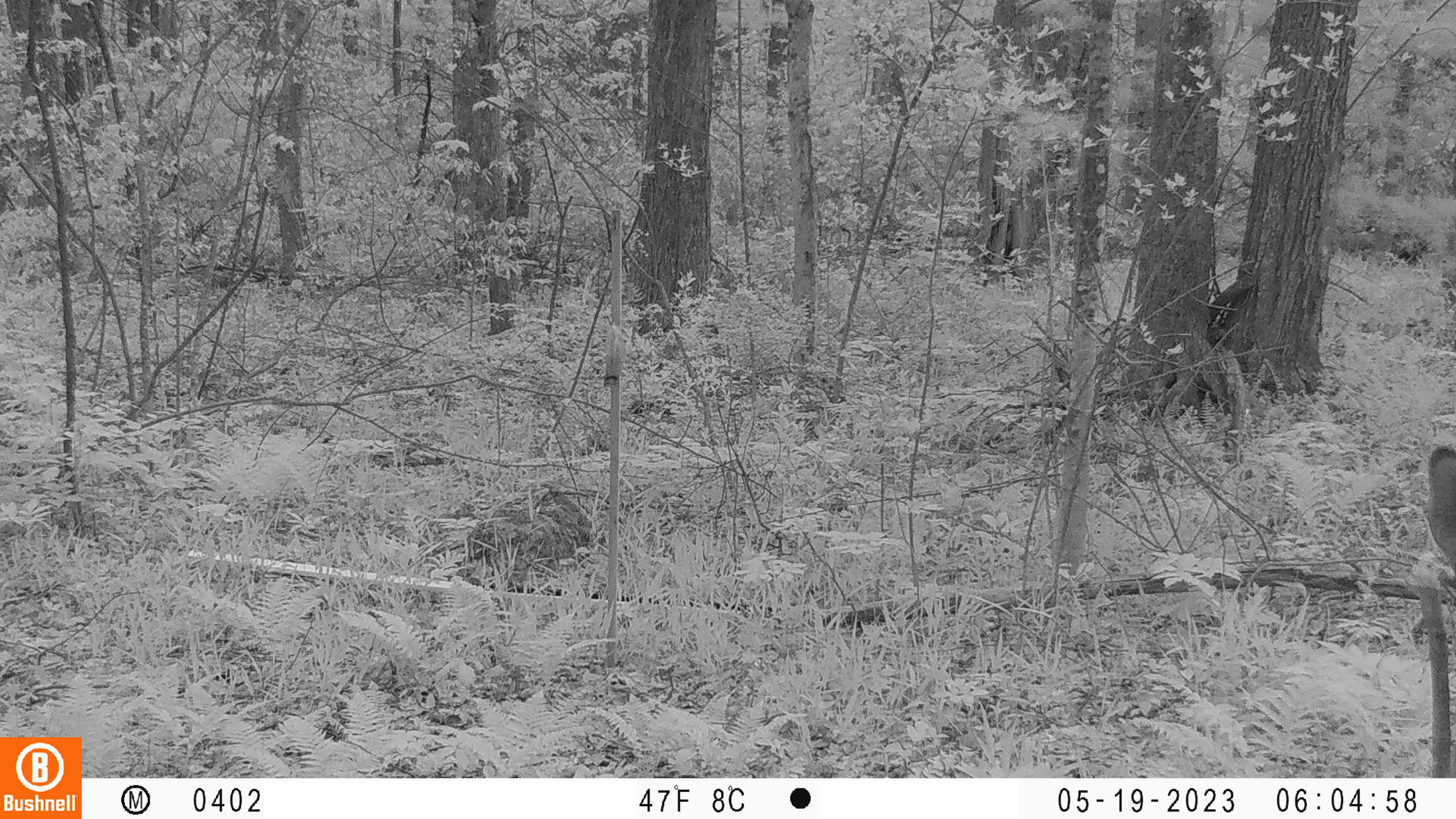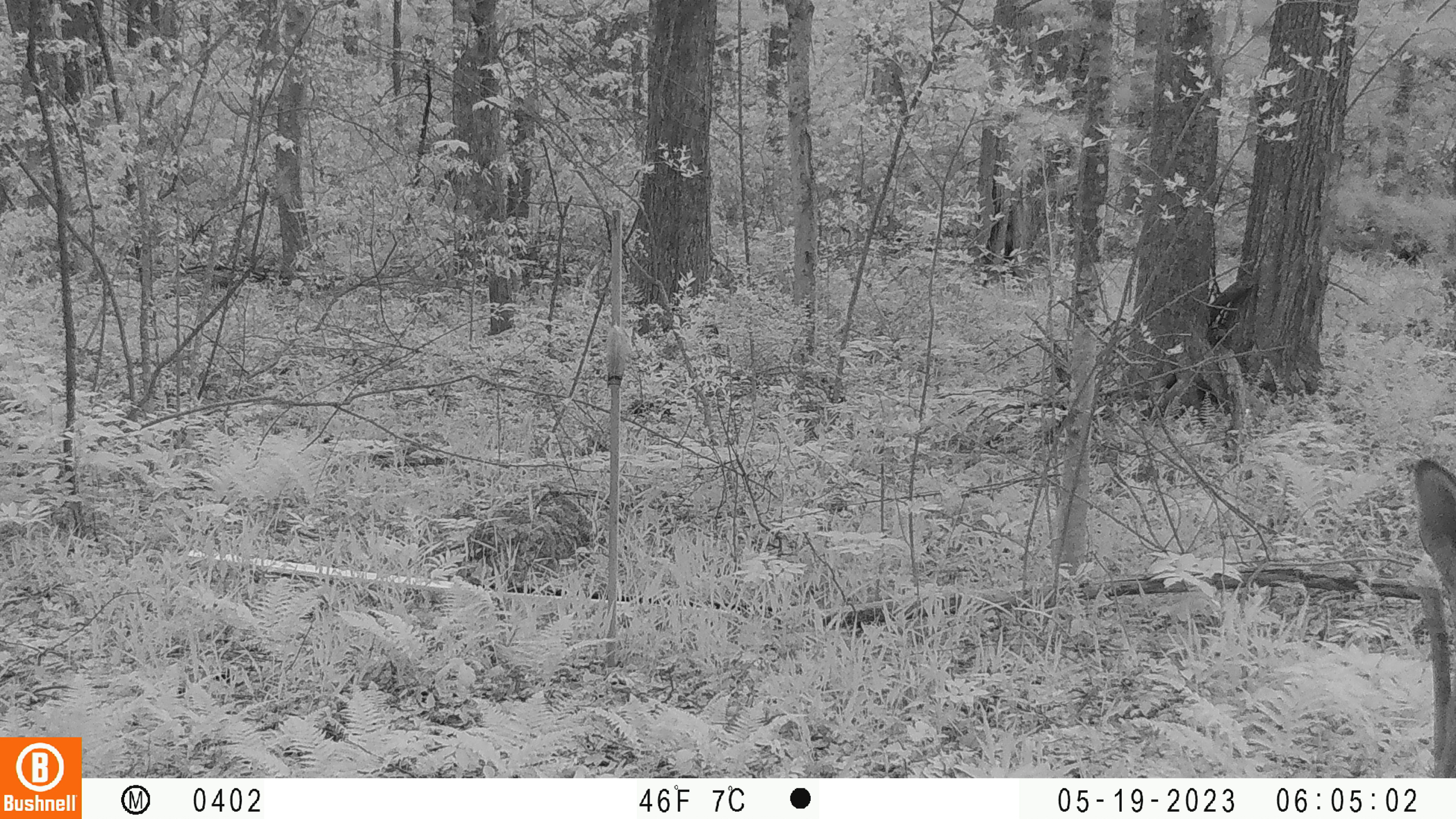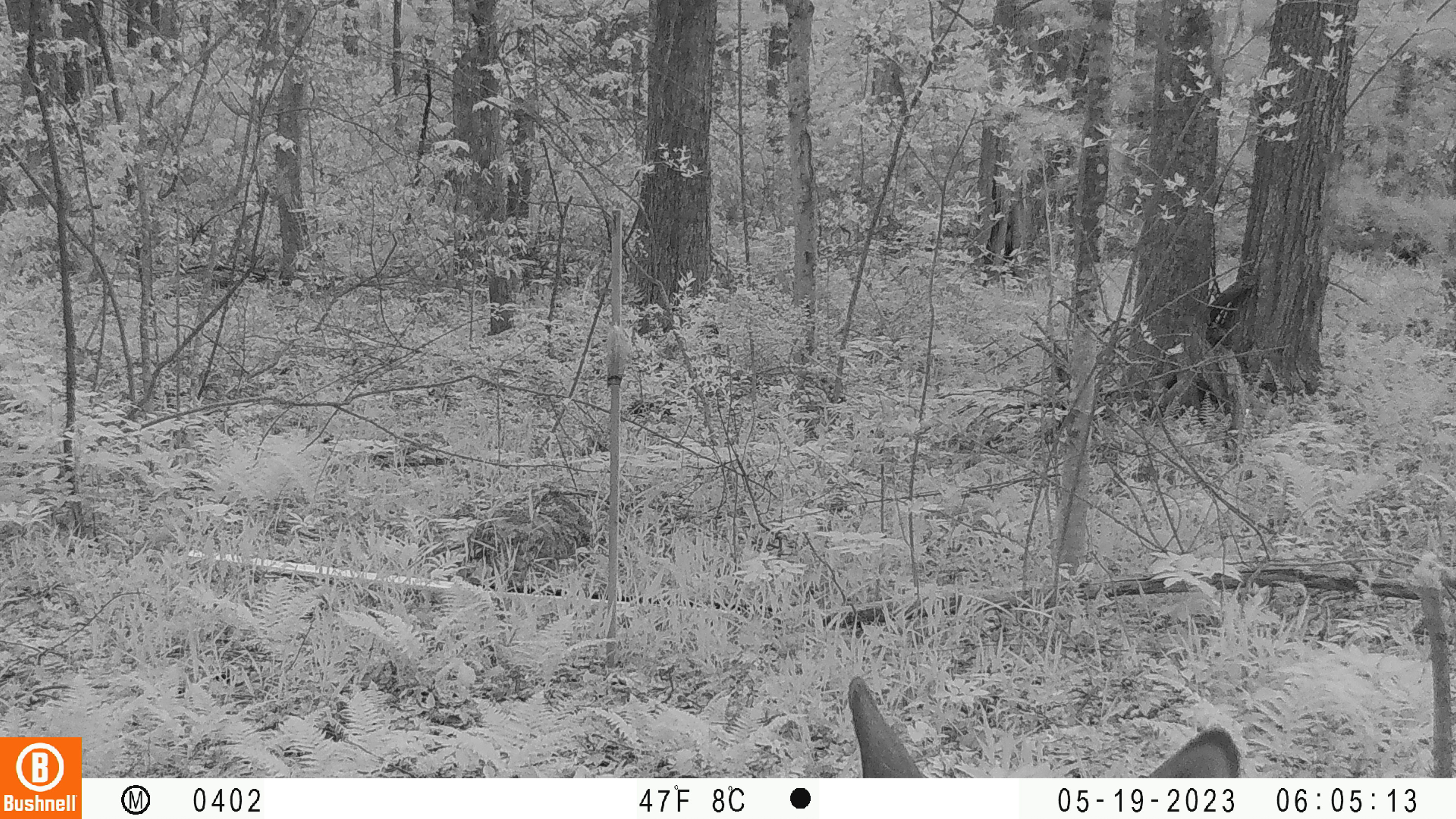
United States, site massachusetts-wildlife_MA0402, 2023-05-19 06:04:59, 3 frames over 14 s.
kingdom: Animalia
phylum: Chordata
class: Mammalia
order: Artiodactyla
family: Cervidae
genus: Odocoileus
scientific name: Odocoileus virginianus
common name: white-tailed deer